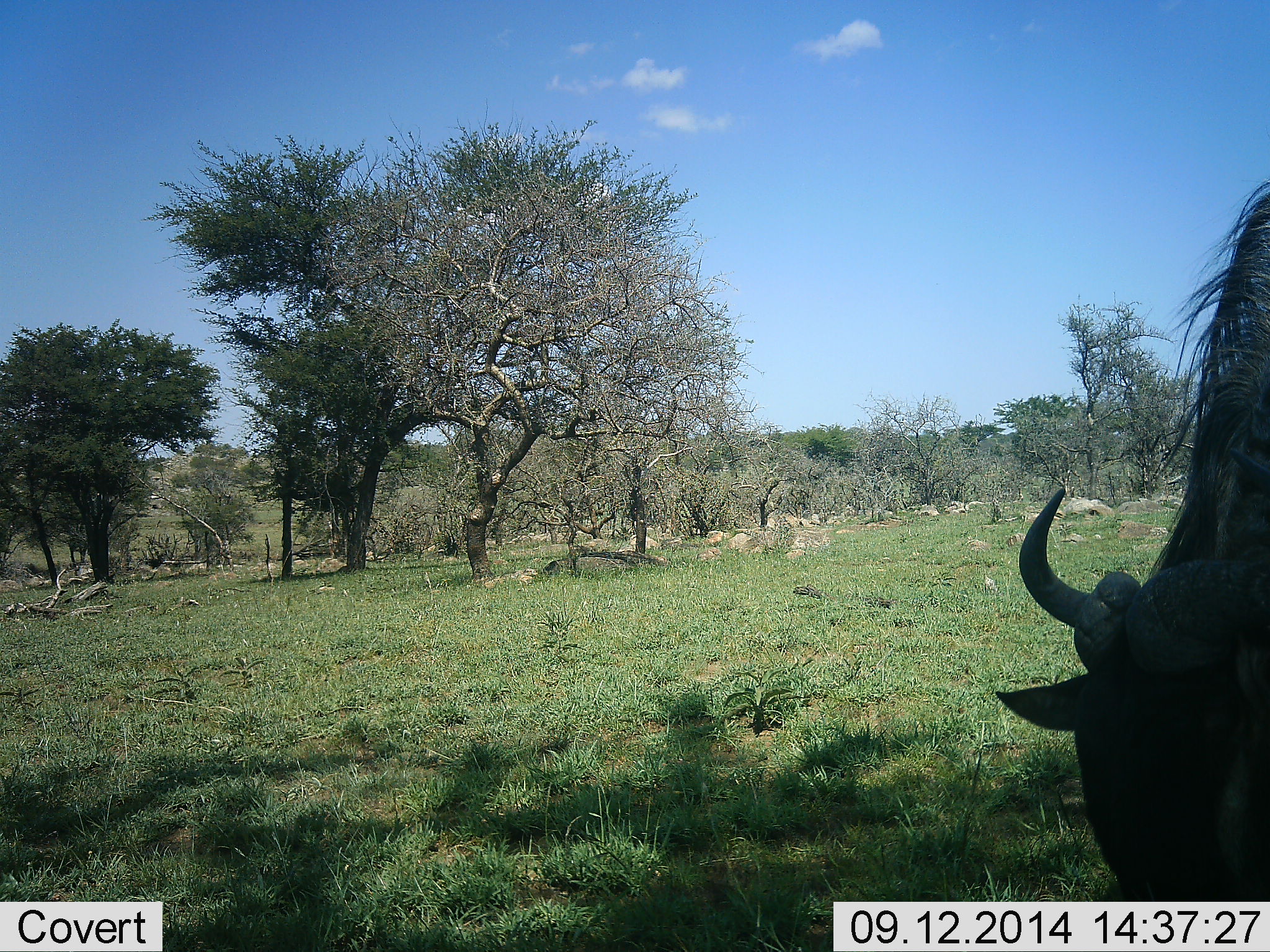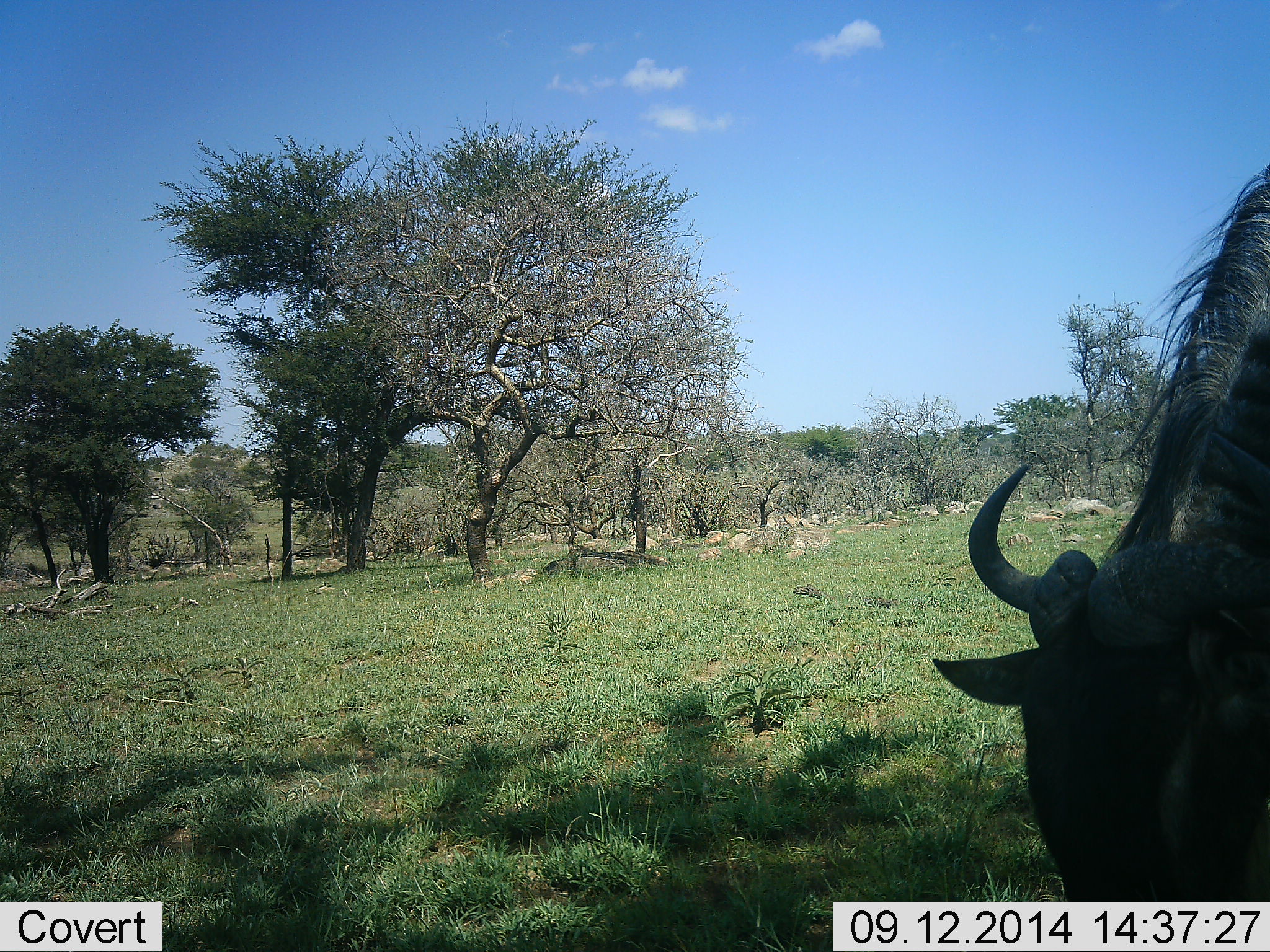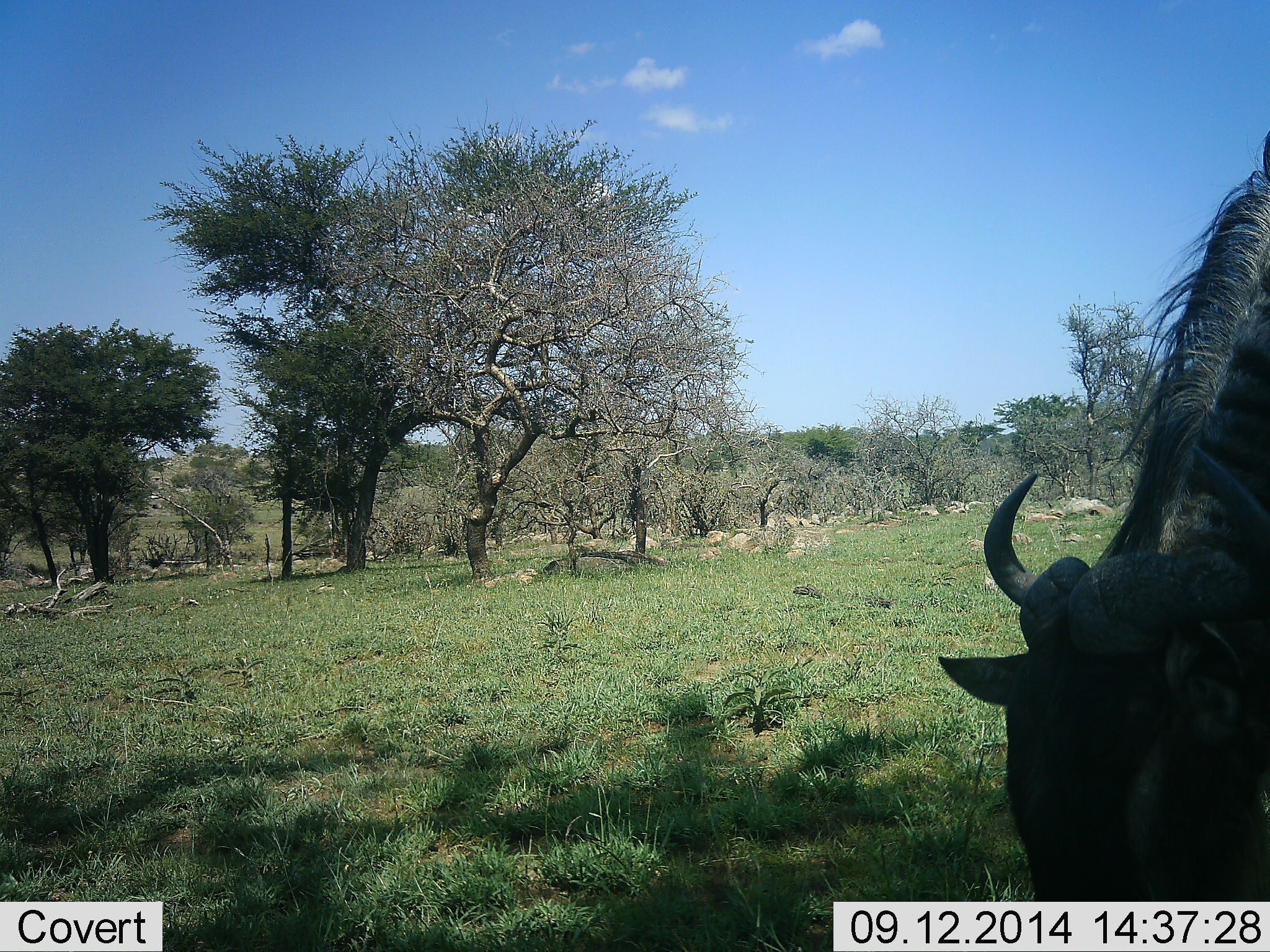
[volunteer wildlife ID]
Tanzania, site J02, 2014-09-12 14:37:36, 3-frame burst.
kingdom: Animalia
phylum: Chordata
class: Mammalia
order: Artiodactyla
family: Bovidae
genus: Connochaetes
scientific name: Connochaetes taurinus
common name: blue wildebeest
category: wildebeest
Wildebeest (blue wildebeest) (Connochaetes taurinus), count 1. Behavior (volunteer vote fractions): standing 11%, resting 0%, moving 0%, interacting 0%. Young present (vote fraction): 0%. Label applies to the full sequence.